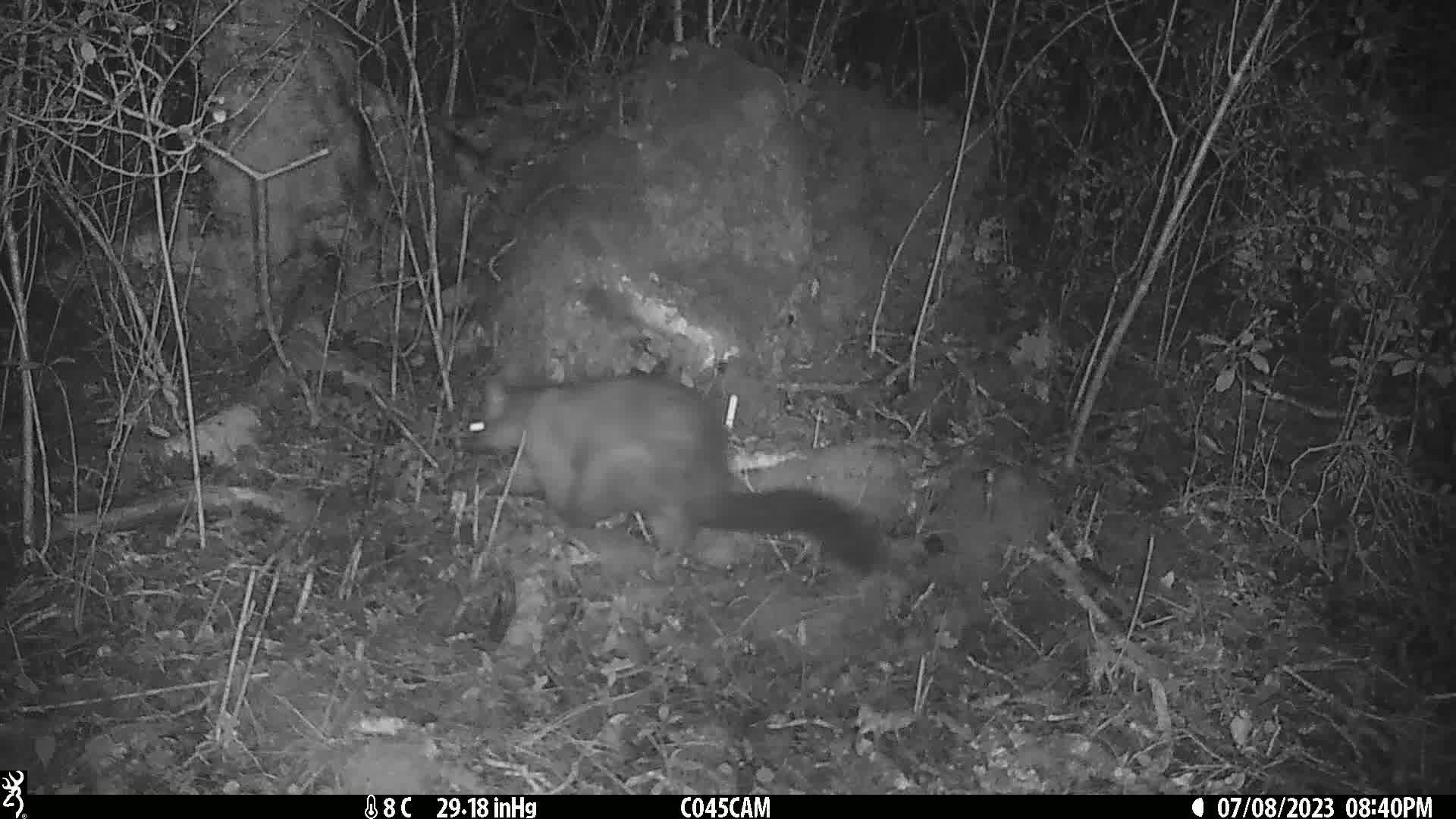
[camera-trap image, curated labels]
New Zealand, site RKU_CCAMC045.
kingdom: Animalia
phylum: Chordata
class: Mammalia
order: Diprotodontia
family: Phalangeridae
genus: Trichosurus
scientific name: Trichosurus vulpecula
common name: common brushtail possum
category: possum